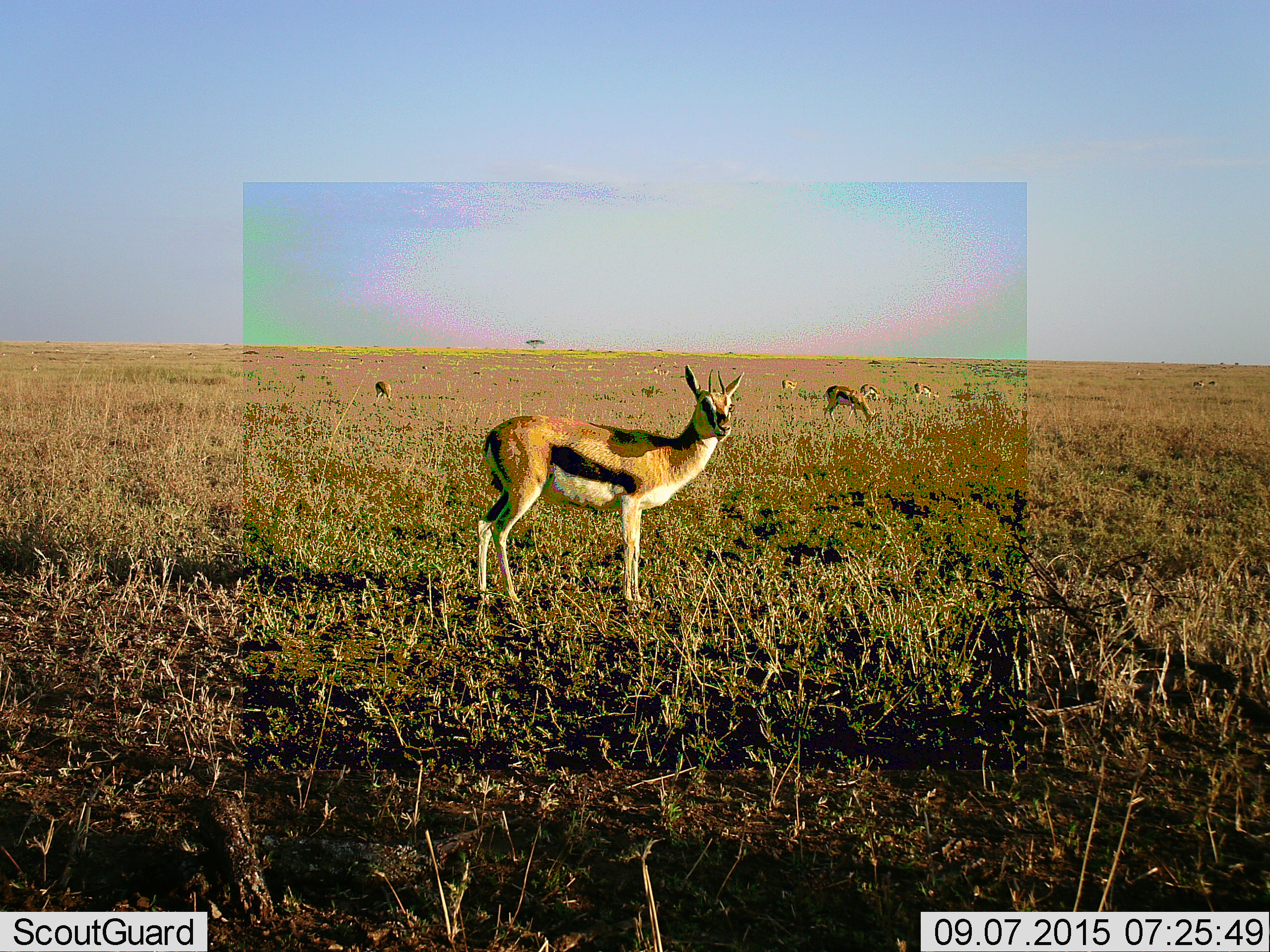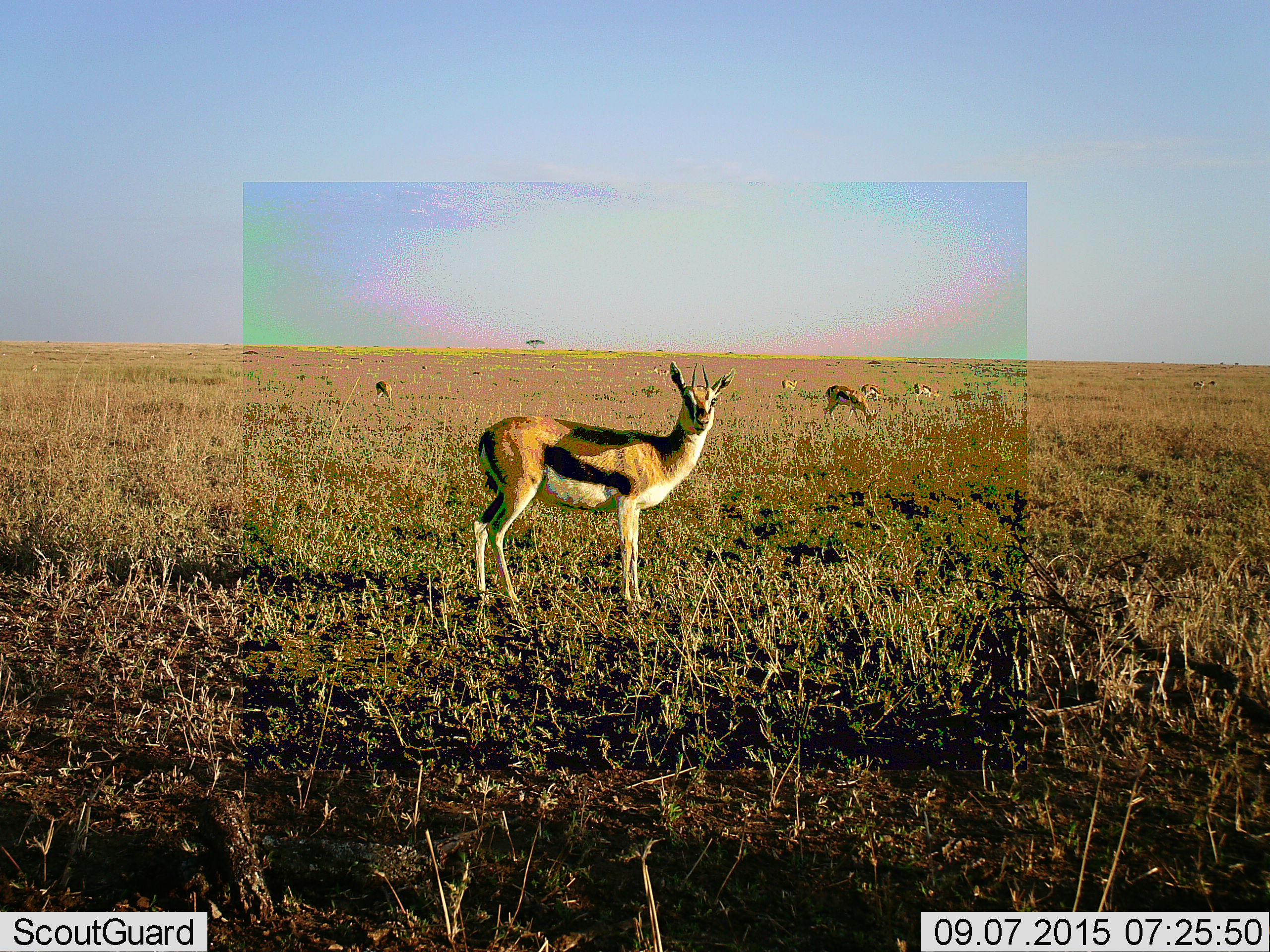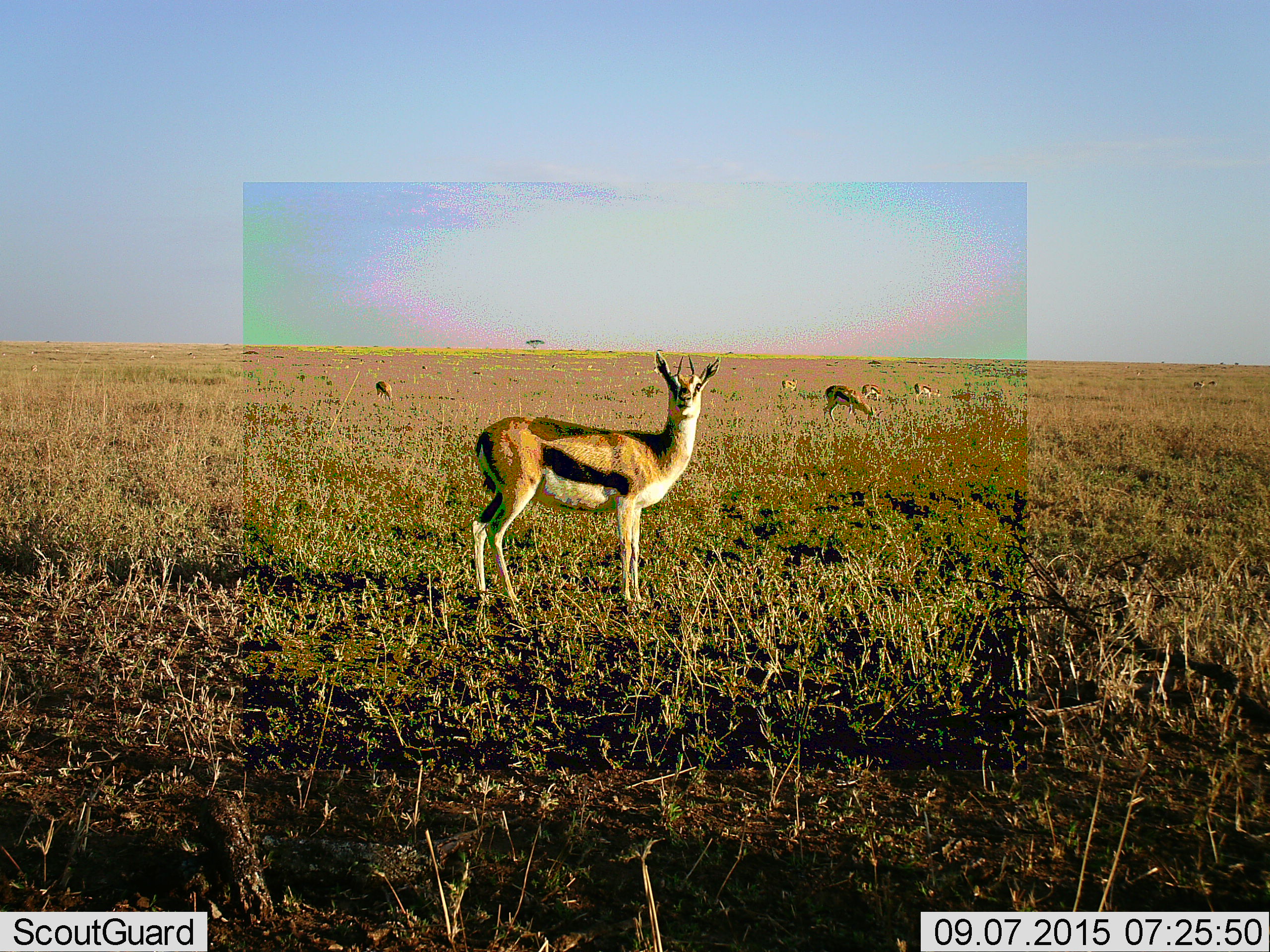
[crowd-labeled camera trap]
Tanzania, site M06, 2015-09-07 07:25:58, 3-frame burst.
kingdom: Animalia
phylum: Chordata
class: Mammalia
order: Artiodactyla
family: Bovidae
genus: Eudorcas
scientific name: Eudorcas thomsonii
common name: thomson's gazelle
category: gazellethomsons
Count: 8.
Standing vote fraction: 90%.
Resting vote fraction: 0%.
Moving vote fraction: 10%.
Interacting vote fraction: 10%.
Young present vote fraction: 0%.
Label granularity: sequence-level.